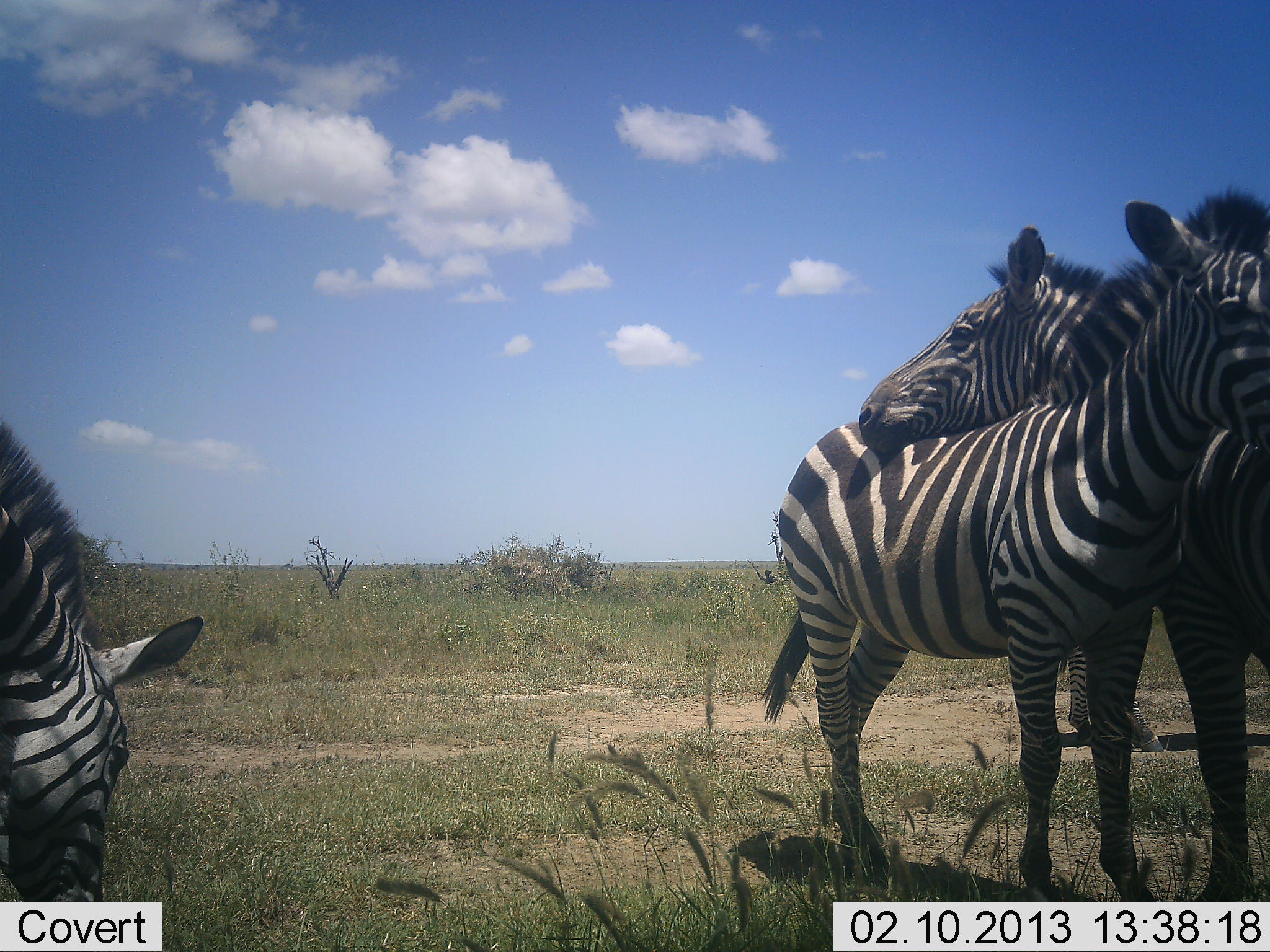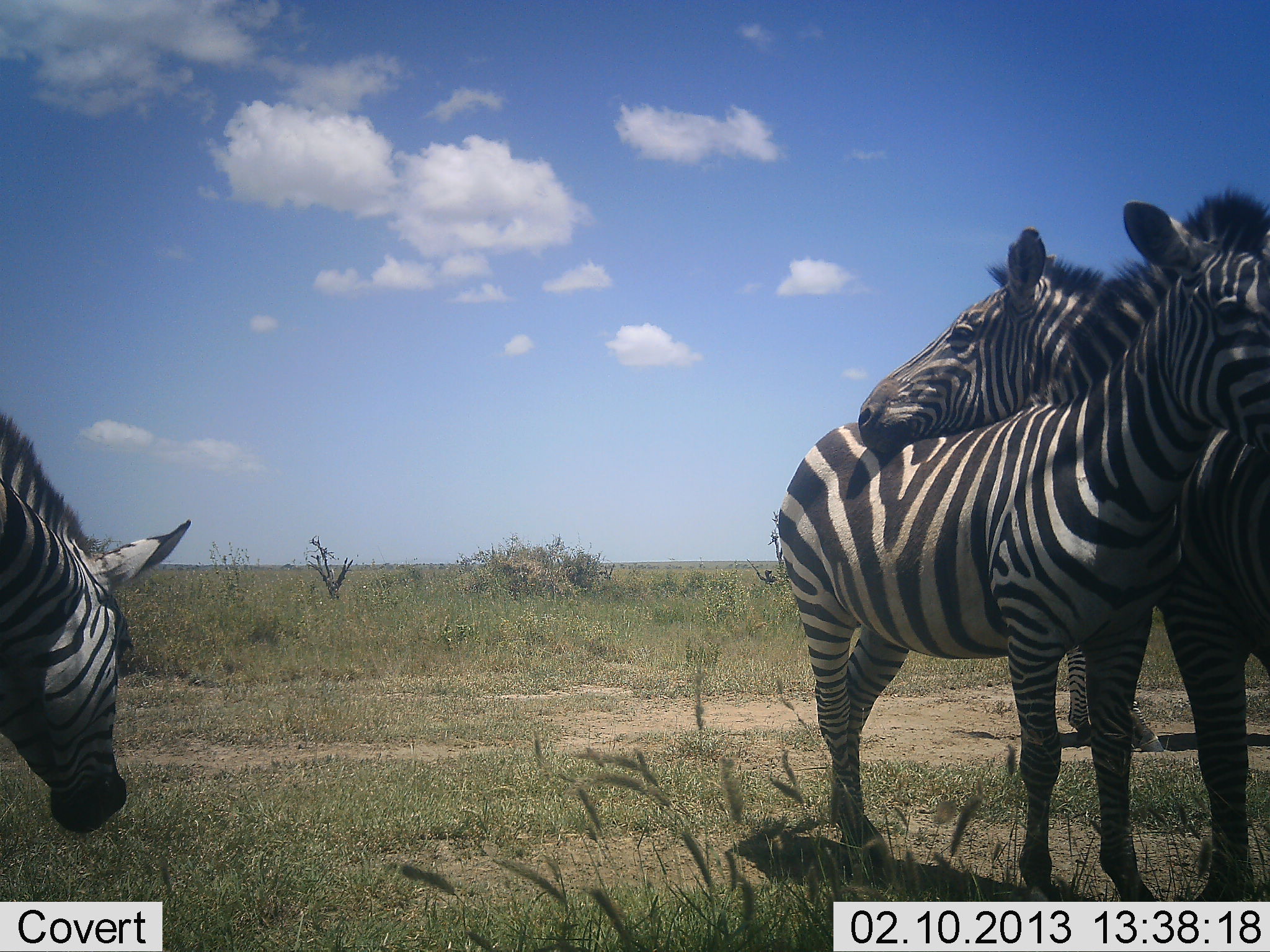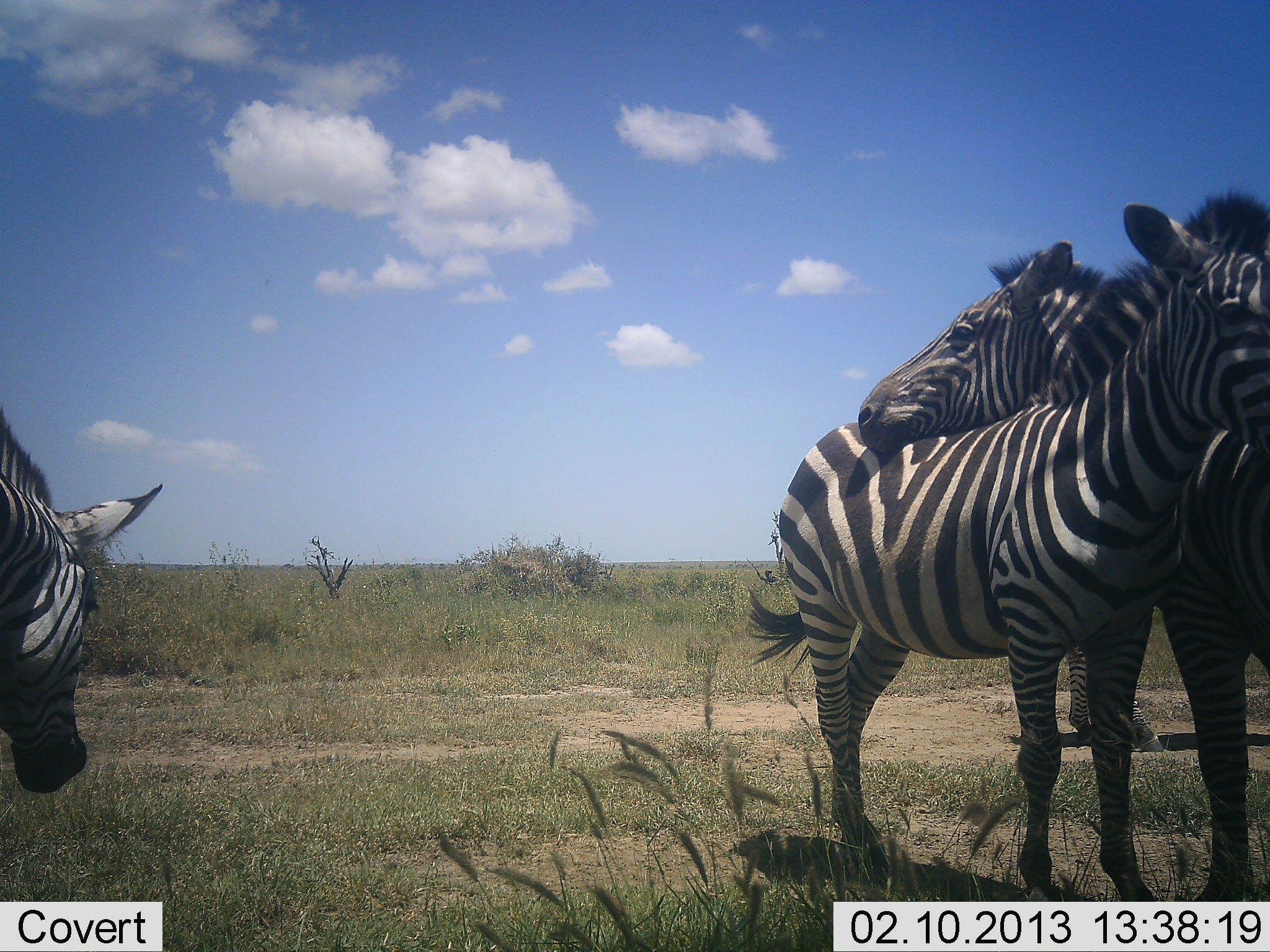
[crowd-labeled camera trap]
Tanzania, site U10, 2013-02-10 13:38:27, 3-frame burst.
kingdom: Animalia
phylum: Chordata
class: Mammalia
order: Perissodactyla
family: Equidae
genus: Equus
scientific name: Equus quagga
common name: plains zebra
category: zebra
Zebra (plains zebra) (Equus quagga), count 3. Behavior (volunteer vote fractions): standing 75%, resting 0%, moving 0%, interacting 69%. Young present (vote fraction): 0%. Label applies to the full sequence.